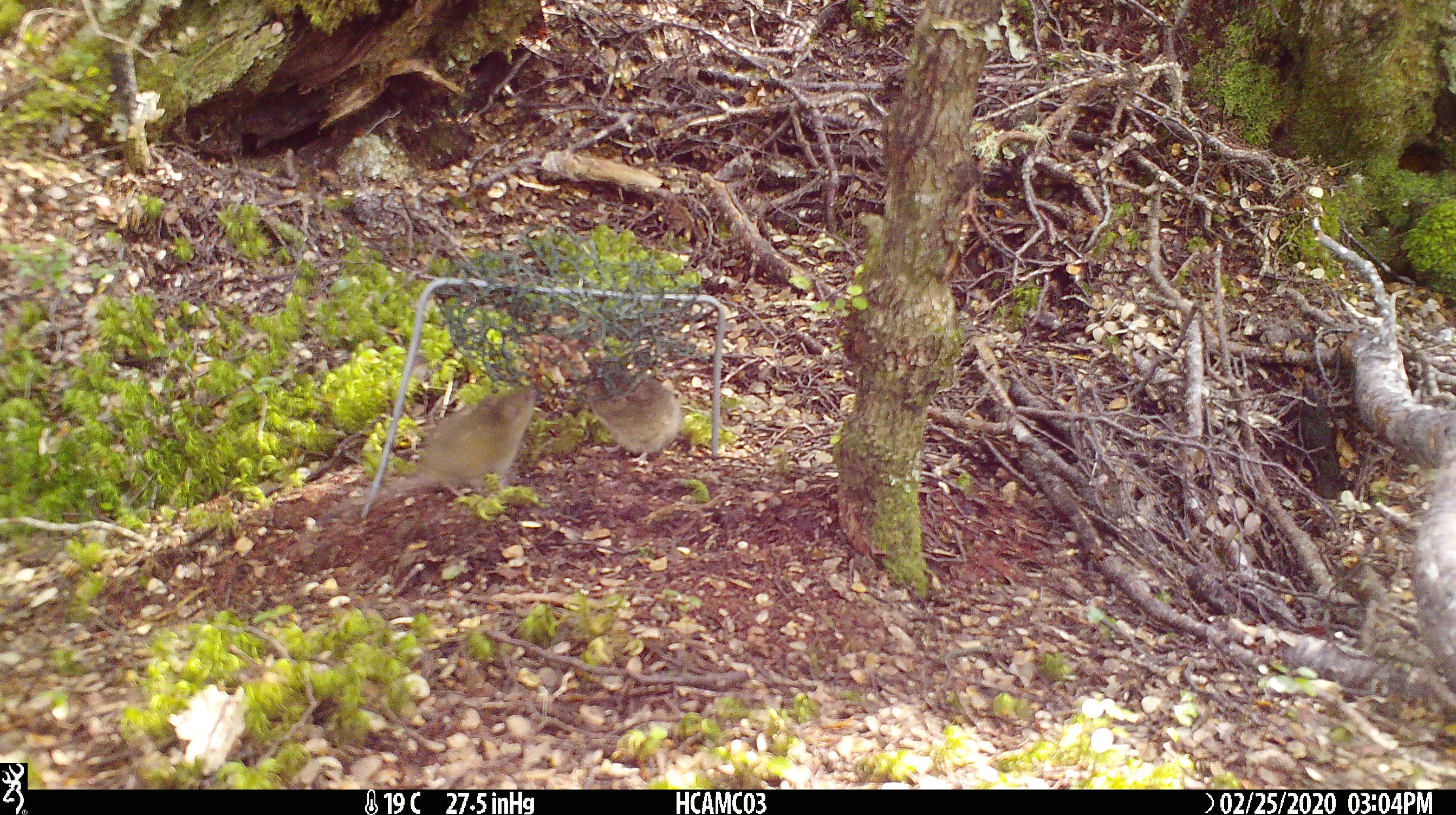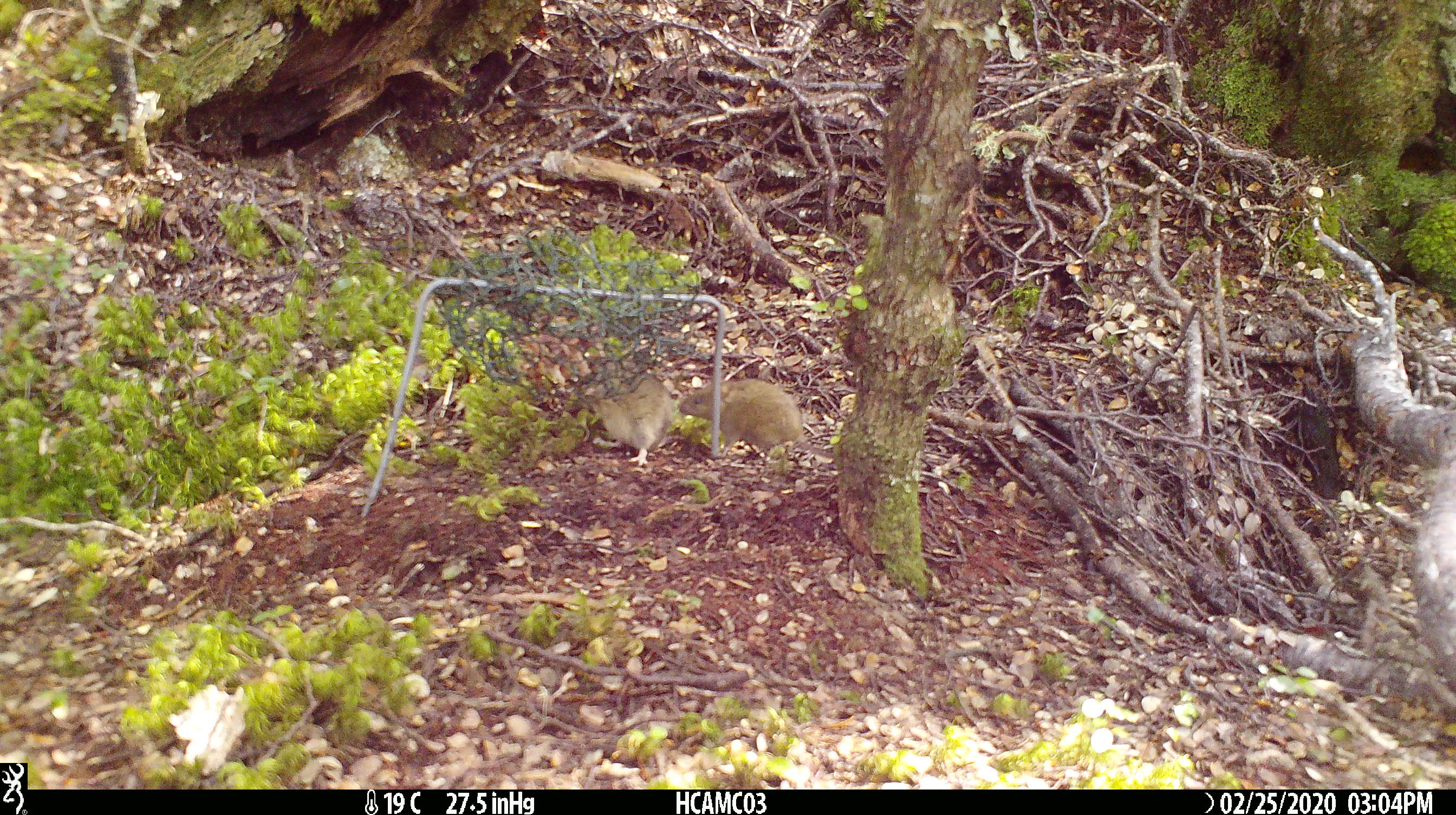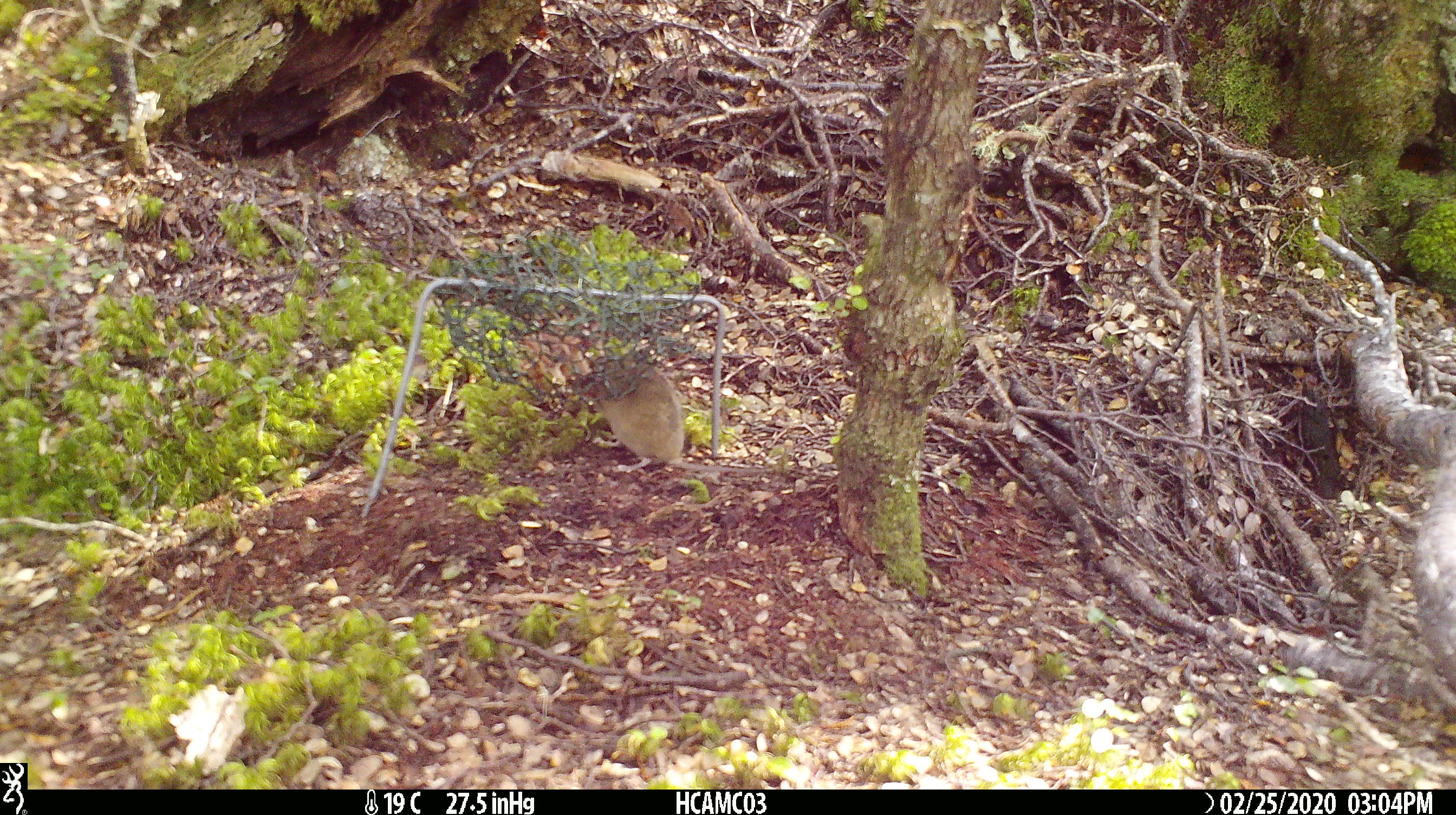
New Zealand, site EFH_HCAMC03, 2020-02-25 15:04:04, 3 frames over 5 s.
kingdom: Animalia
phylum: Chordata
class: Mammalia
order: Rodentia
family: Muridae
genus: Mus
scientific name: Mus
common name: mouse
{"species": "mouse (Mus)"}